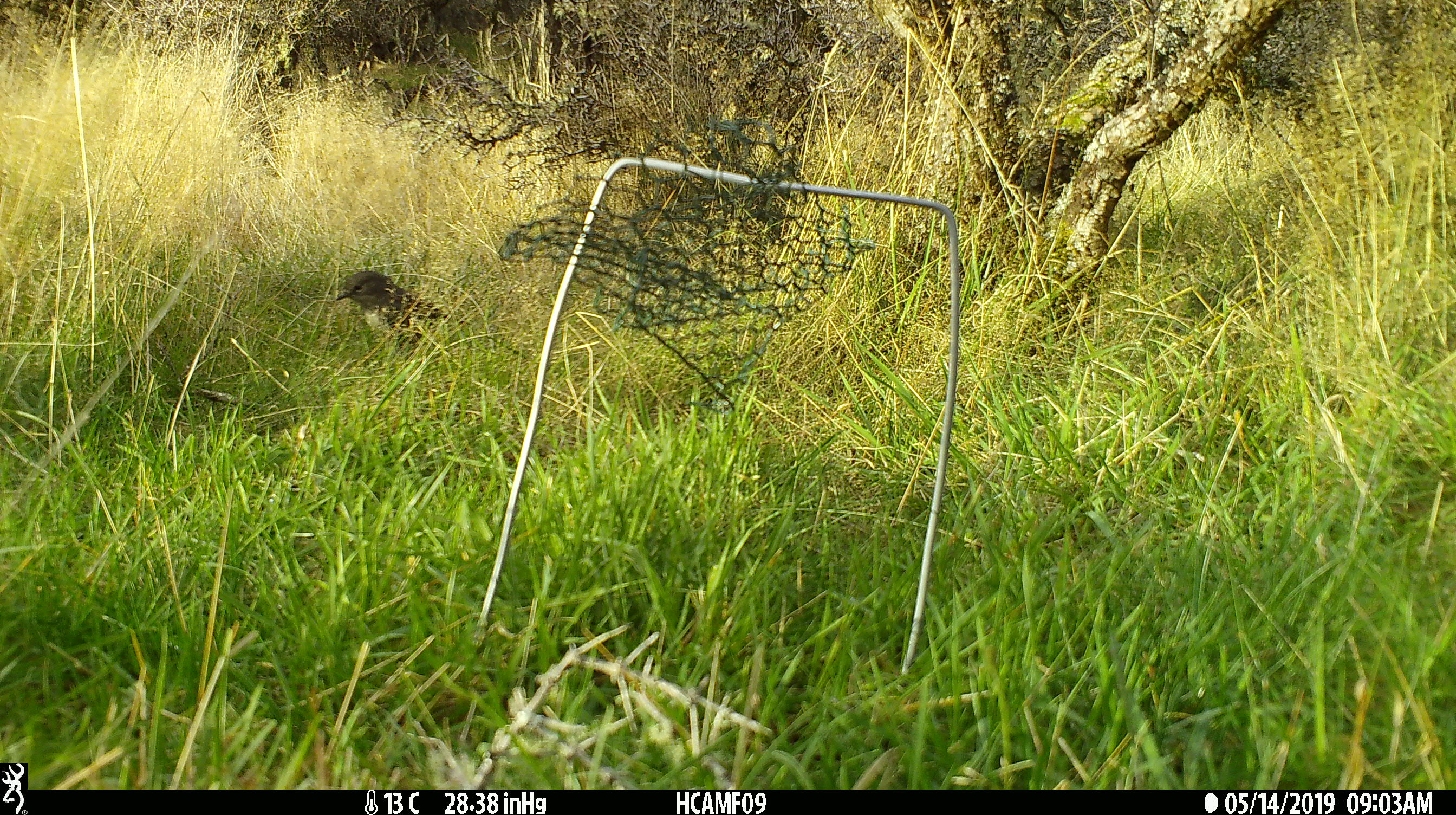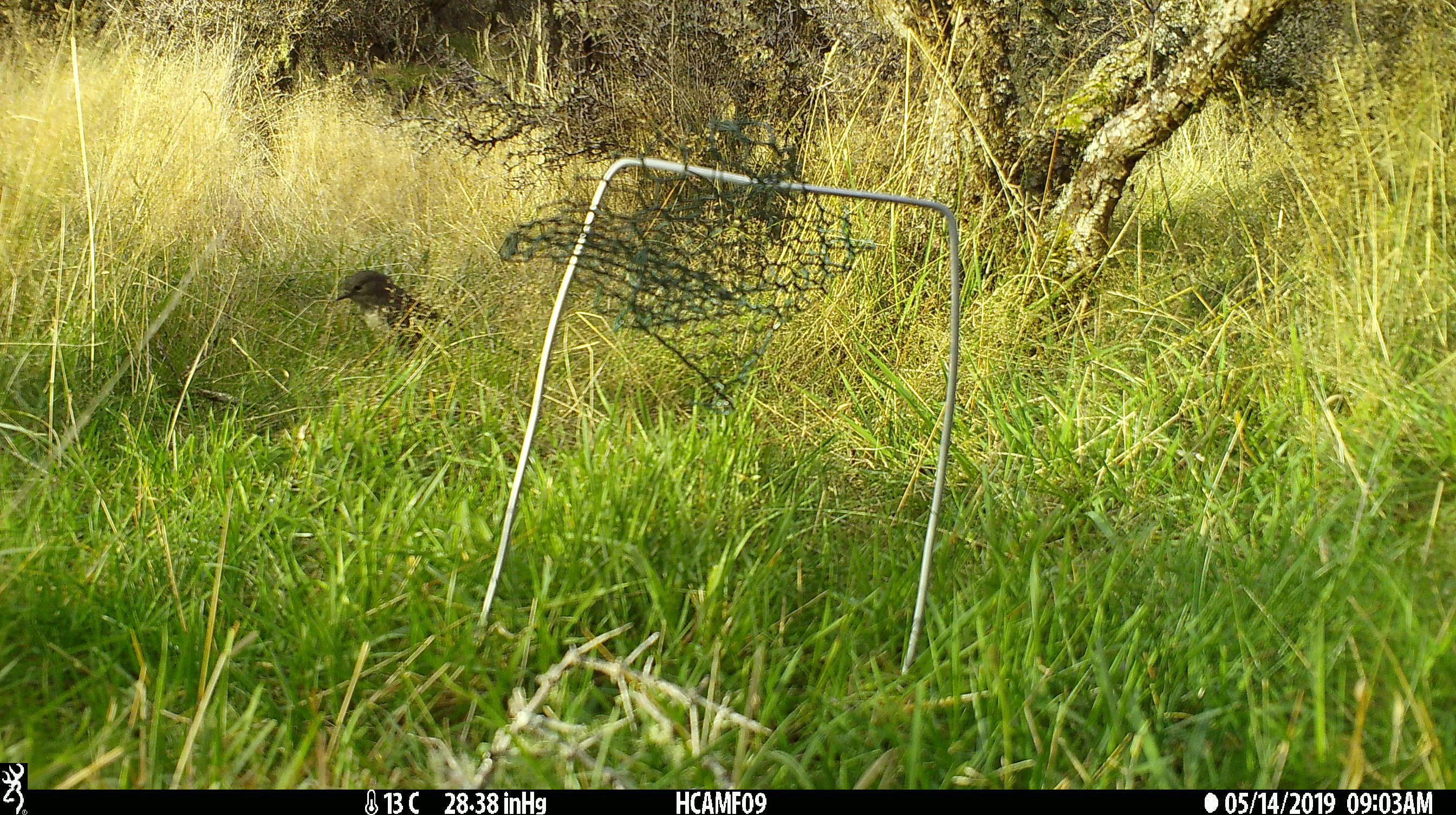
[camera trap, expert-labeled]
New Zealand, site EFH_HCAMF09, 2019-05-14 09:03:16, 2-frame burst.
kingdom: Animalia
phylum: Chordata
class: Aves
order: Passeriformes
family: Petroicidae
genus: Petroica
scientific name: Petroica australis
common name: new zealand robin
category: robin